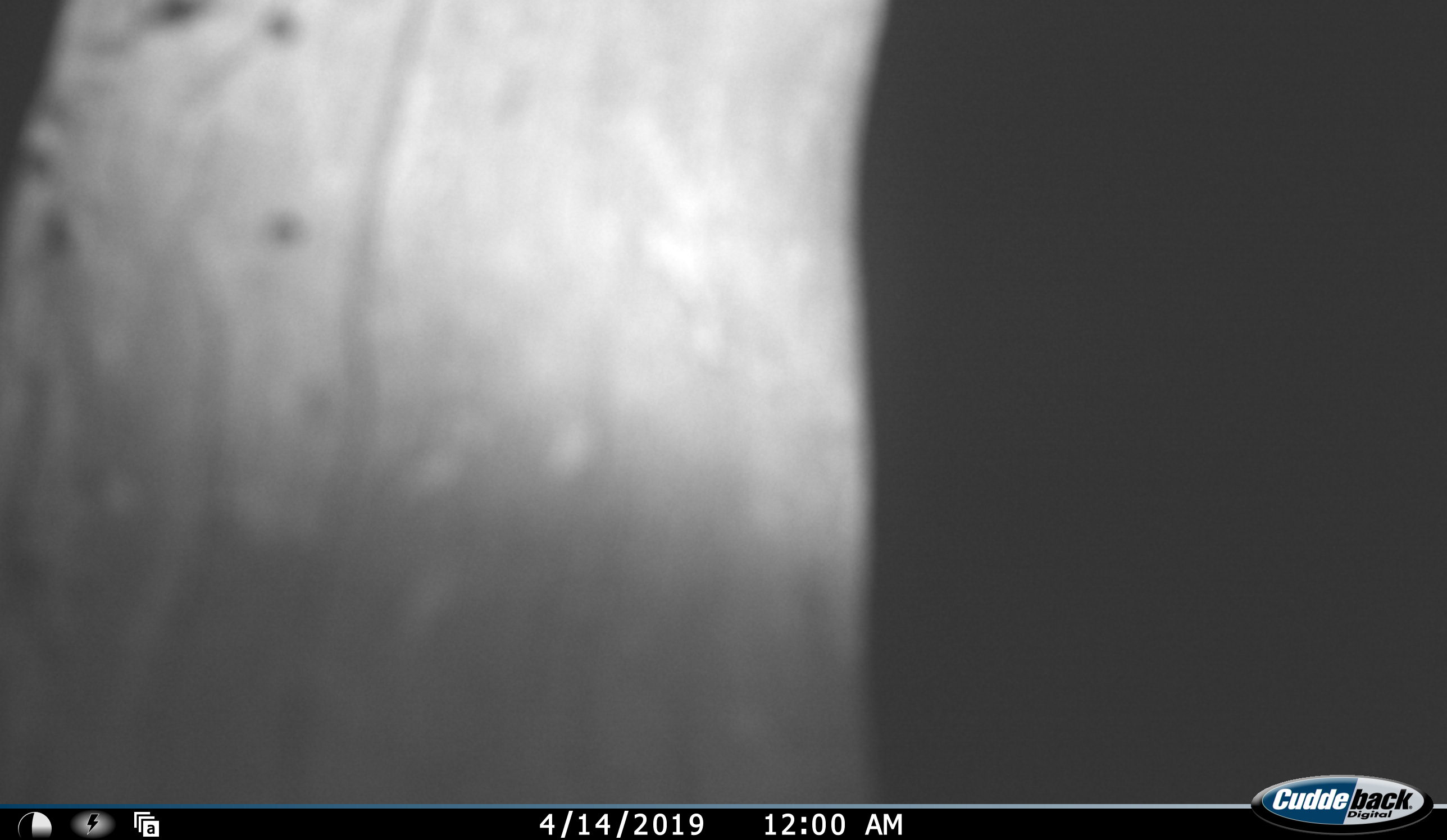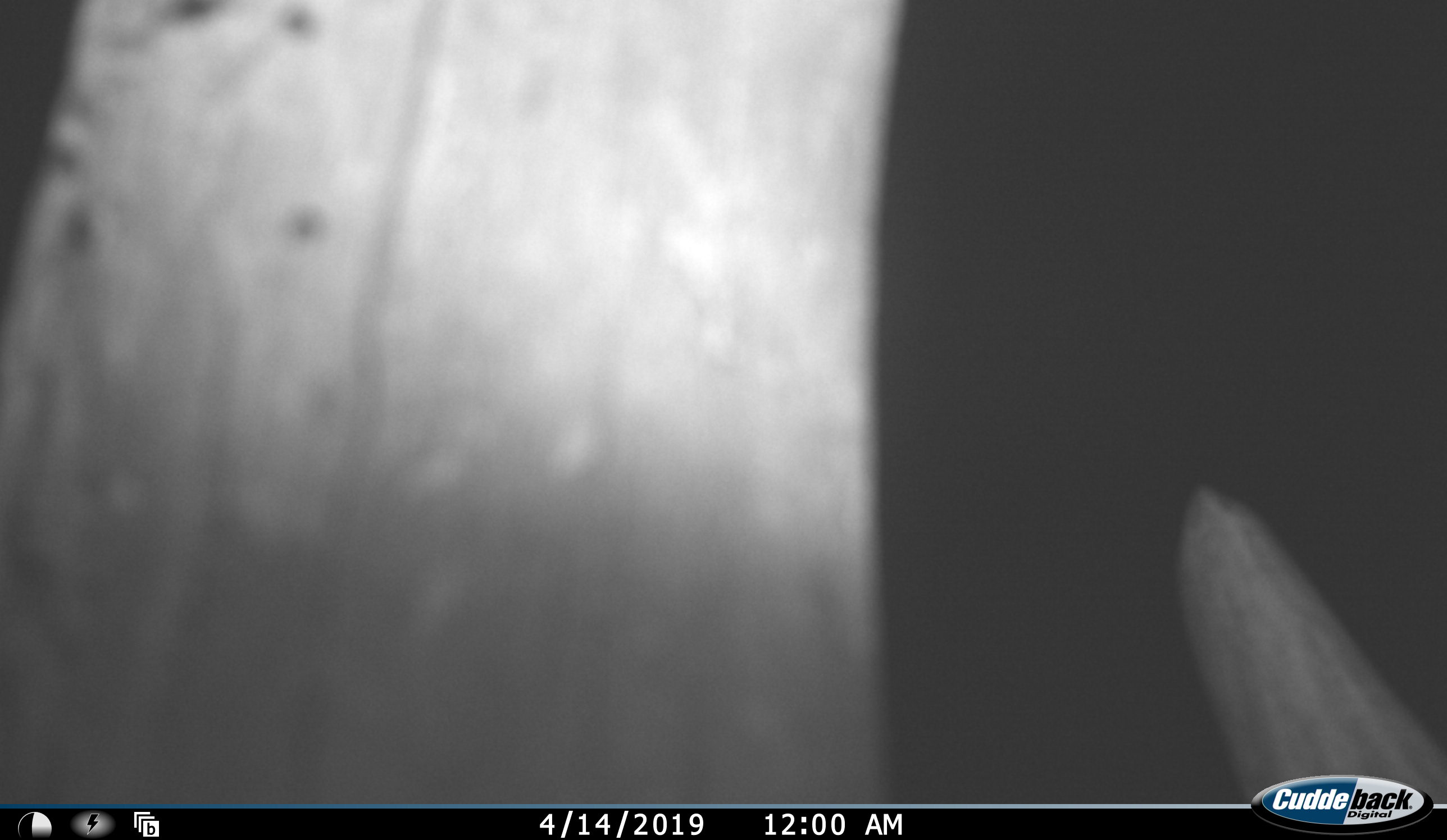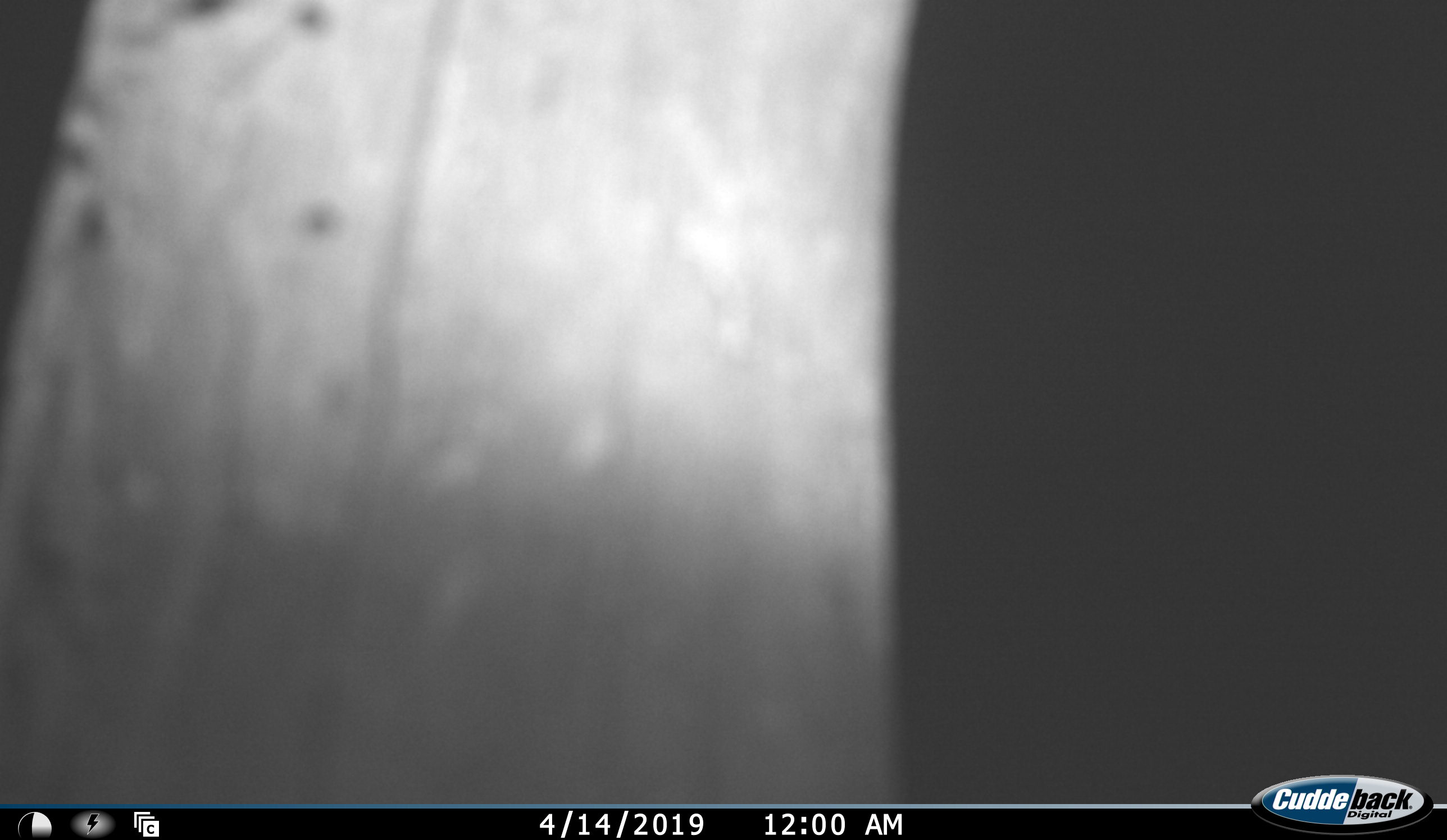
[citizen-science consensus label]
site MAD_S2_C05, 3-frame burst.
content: unidentified animal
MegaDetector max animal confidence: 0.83